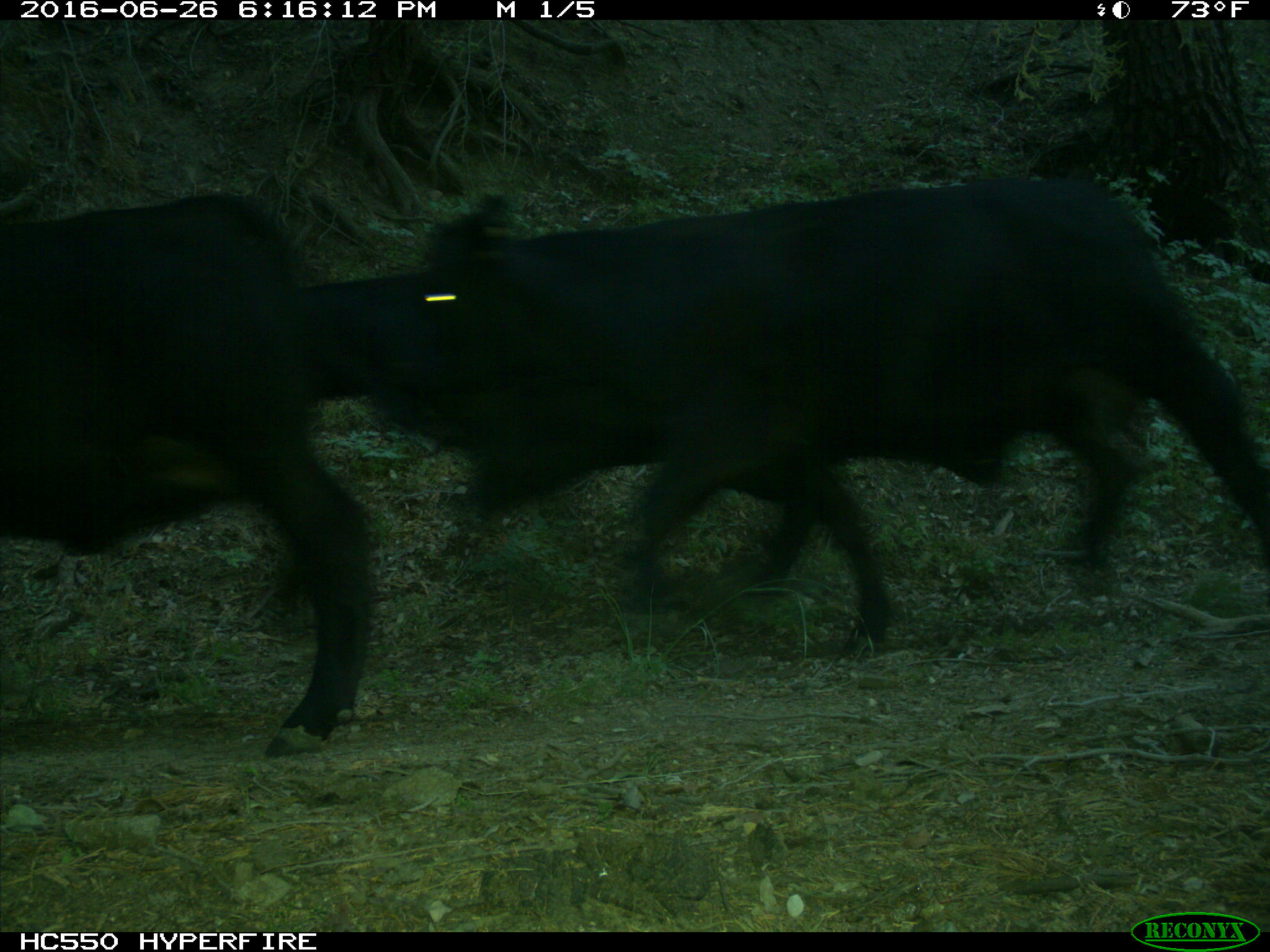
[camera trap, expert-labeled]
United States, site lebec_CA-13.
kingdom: Animalia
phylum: Chordata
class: Mammalia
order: Artiodactyla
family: Bovidae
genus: Bos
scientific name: Bos taurus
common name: domestic cow